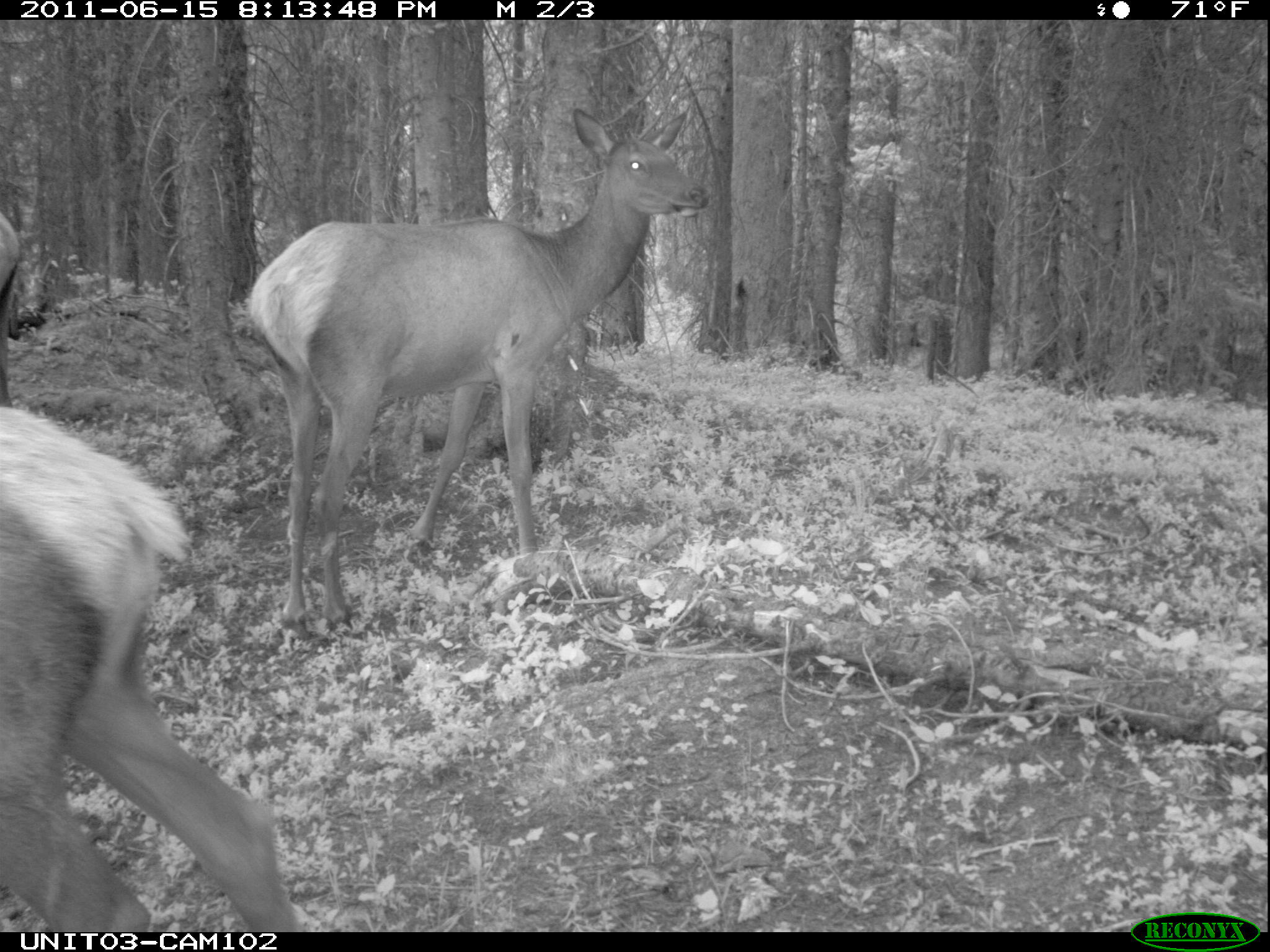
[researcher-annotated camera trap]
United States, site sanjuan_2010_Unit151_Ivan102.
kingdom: Animalia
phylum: Chordata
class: Mammalia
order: Artiodactyla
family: Cervidae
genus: Cervus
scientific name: Cervus elaphus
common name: red deer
Cervus elaphus (red deer).